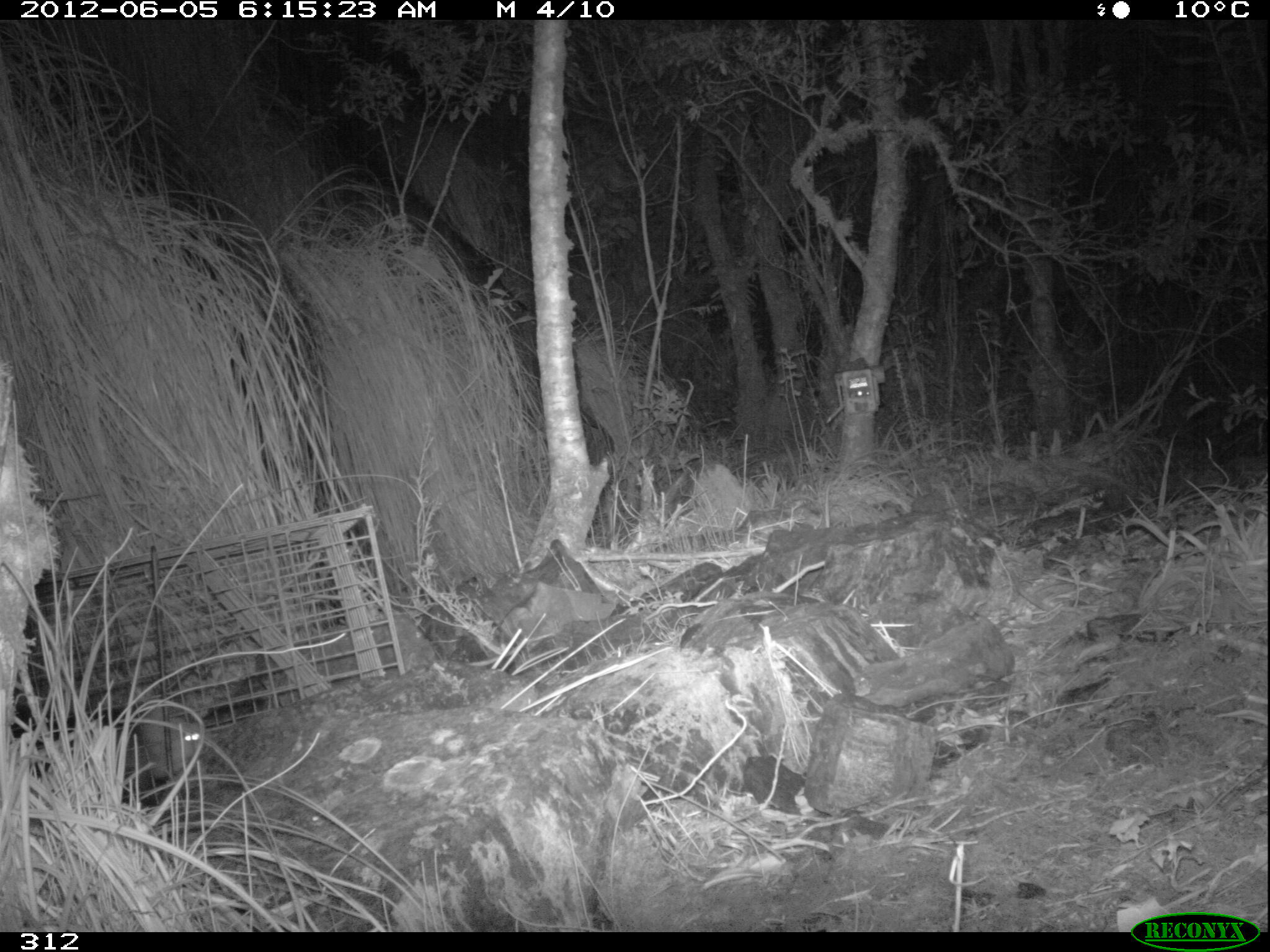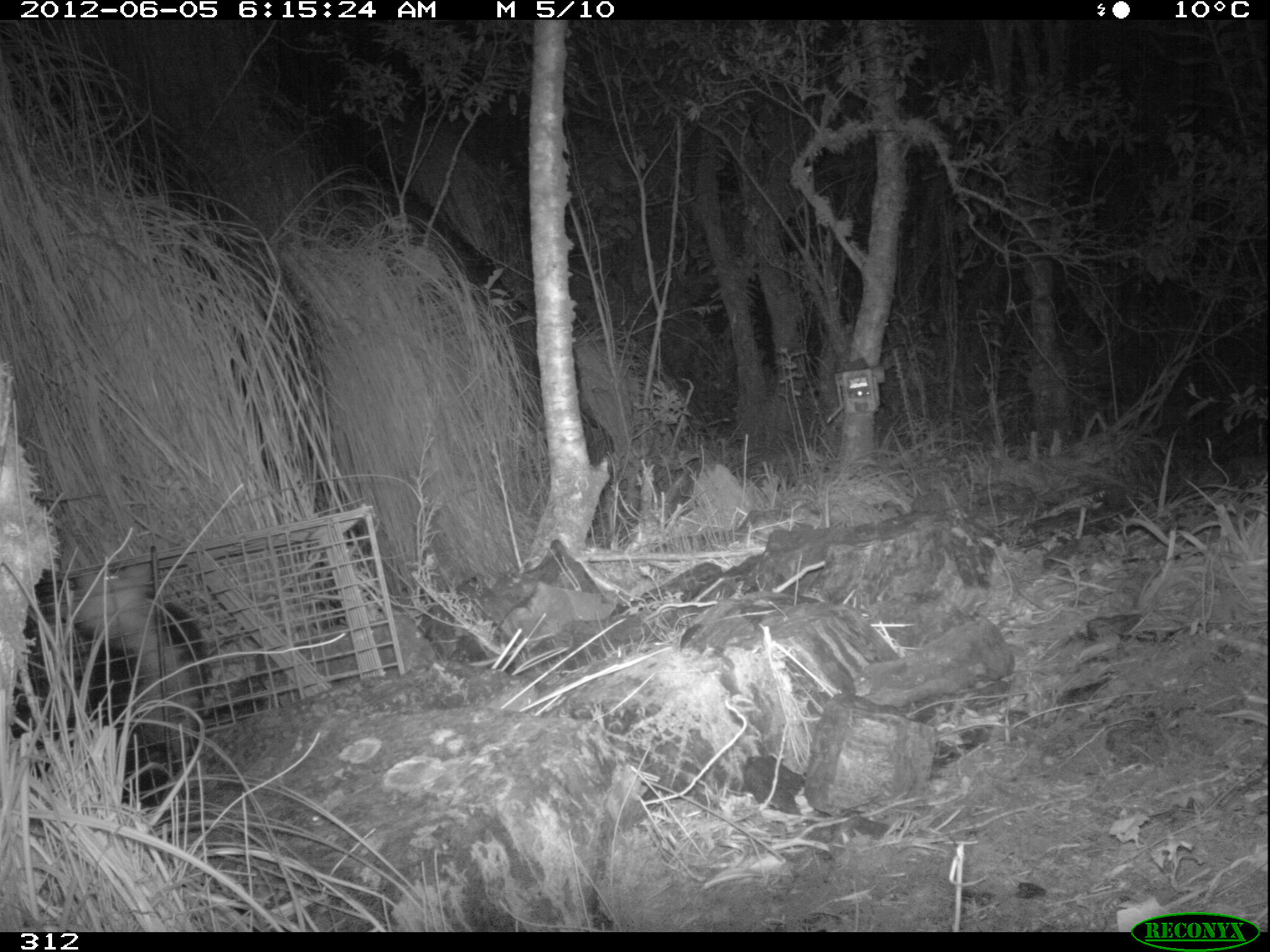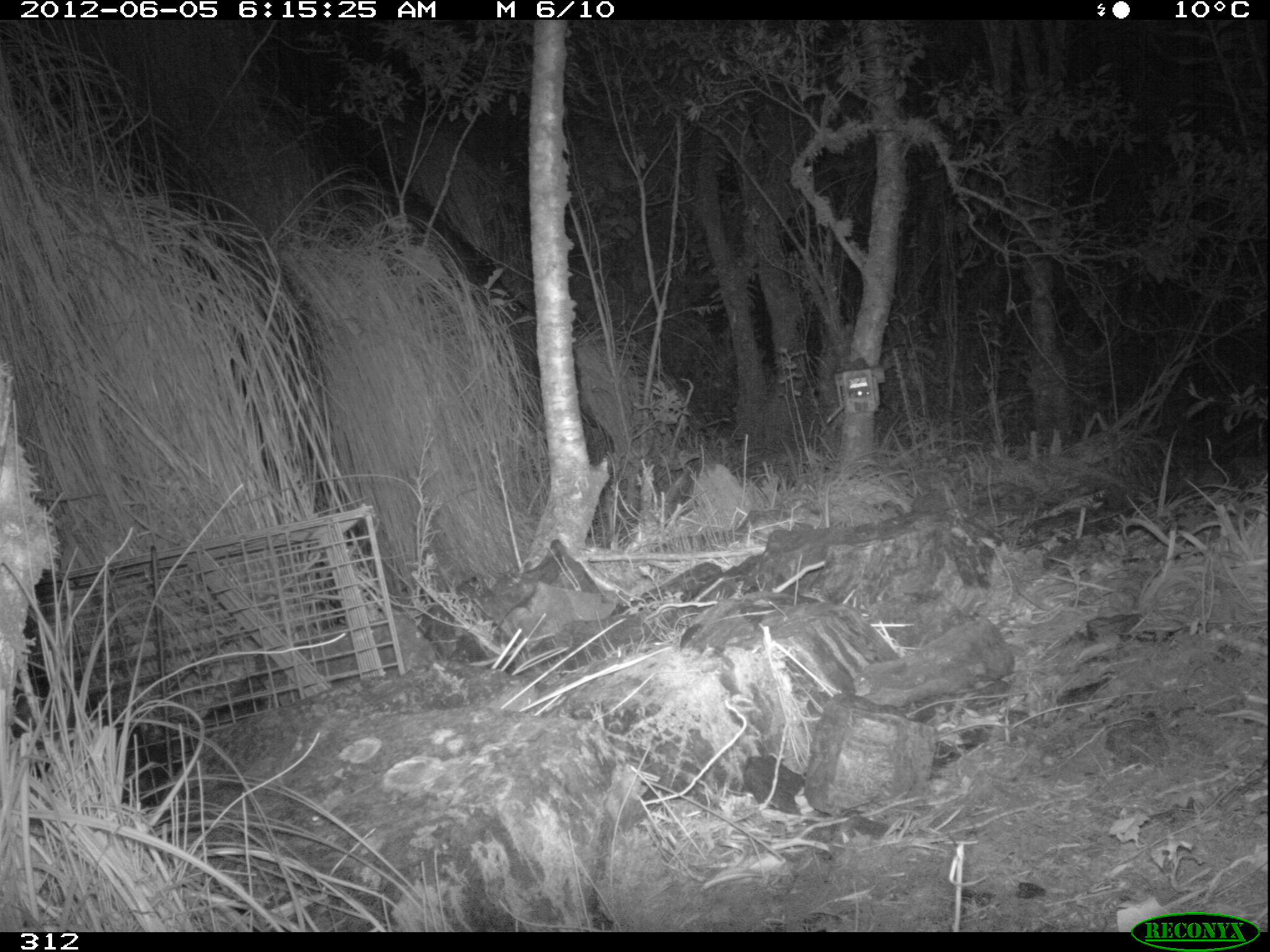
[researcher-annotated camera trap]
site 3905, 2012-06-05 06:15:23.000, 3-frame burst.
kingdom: Animalia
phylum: Chordata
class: Mammalia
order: Didelphimorphia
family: Didelphidae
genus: Didelphis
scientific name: Didelphis pernigra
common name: andean white-eared opossum